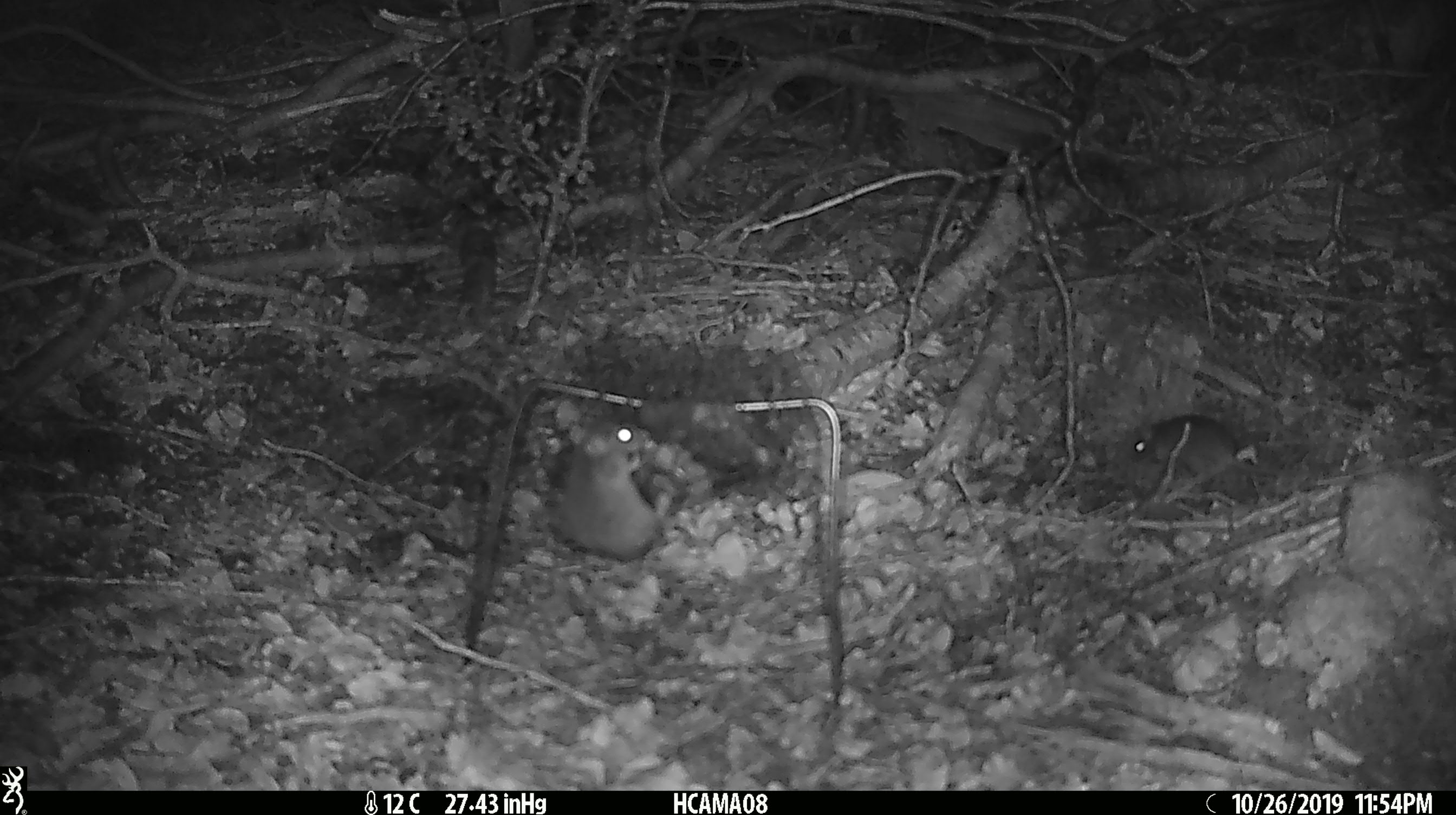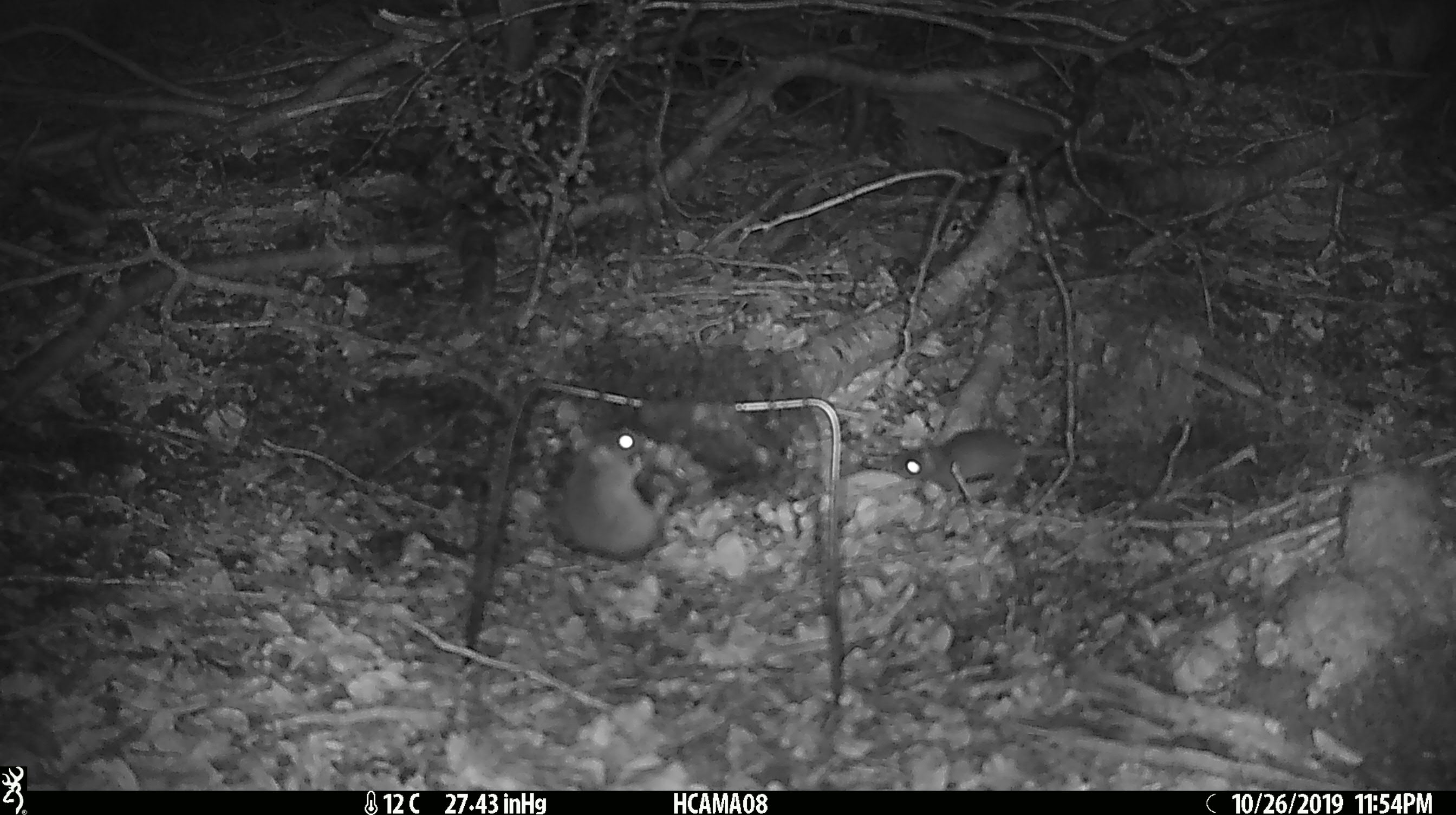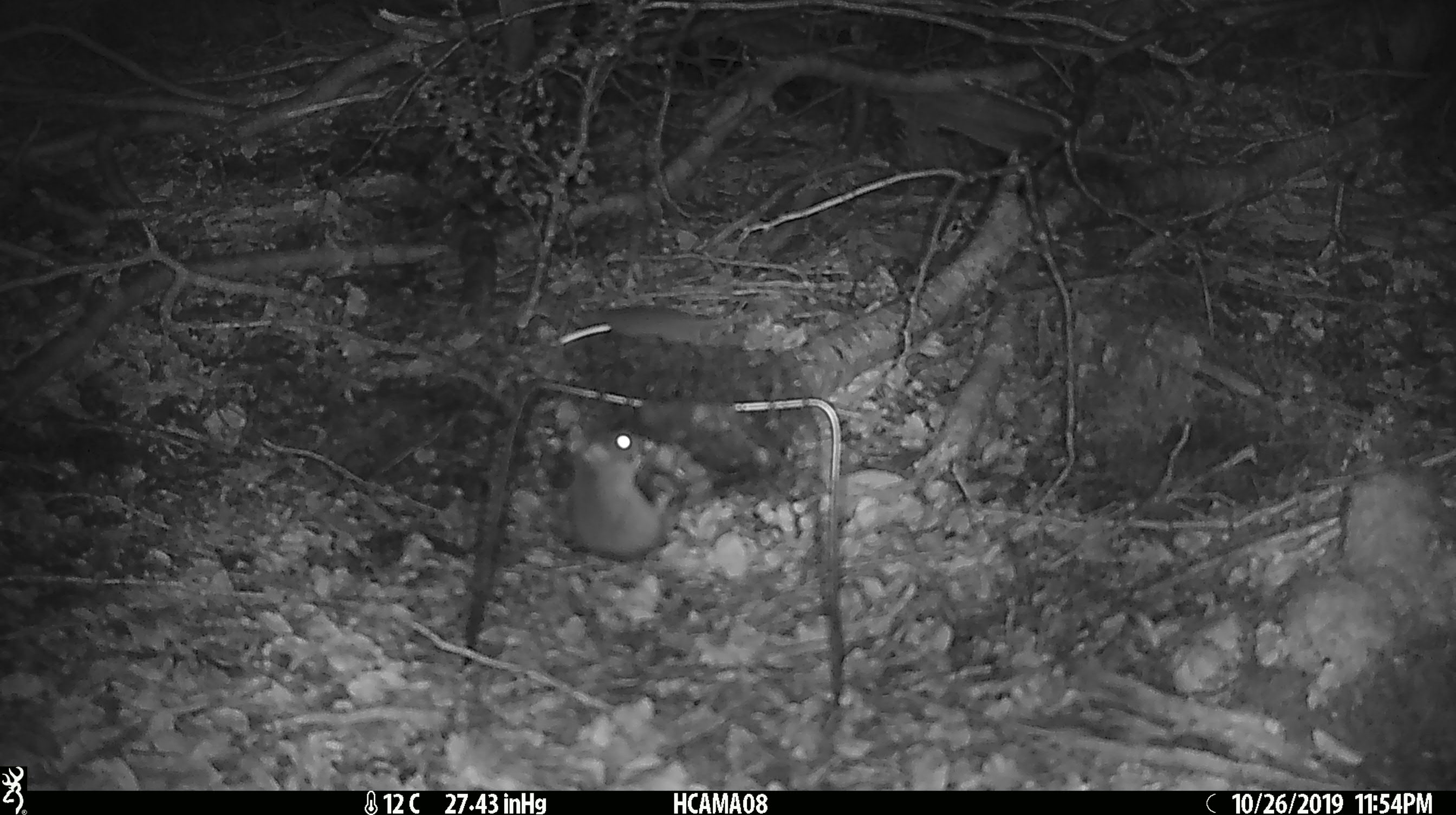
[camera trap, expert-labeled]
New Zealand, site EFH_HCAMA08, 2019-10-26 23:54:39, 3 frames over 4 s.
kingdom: Animalia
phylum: Chordata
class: Mammalia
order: Rodentia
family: Muridae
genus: Mus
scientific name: Mus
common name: mouse